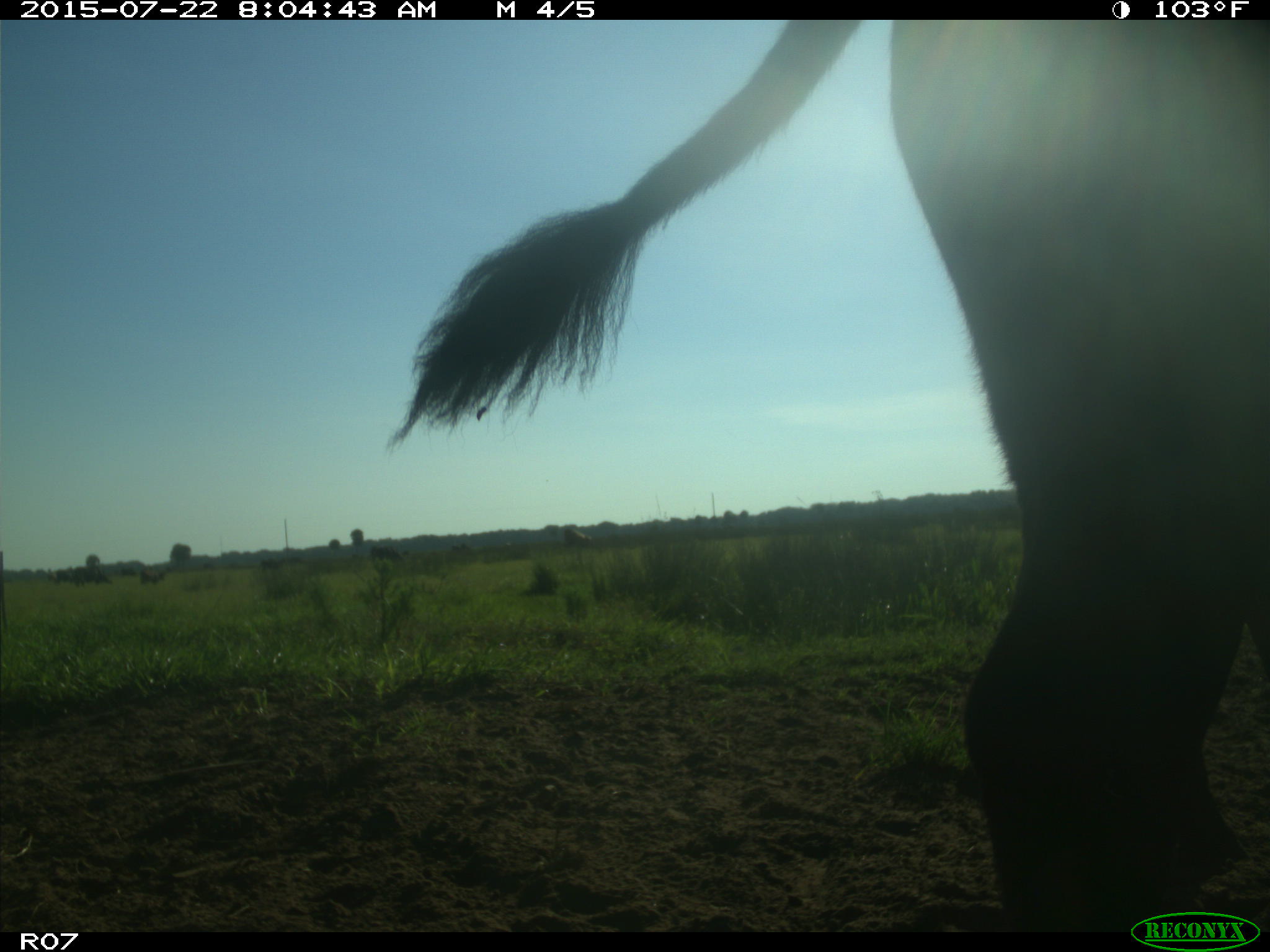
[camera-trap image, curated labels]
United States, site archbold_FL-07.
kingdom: Animalia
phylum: Chordata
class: Mammalia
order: Artiodactyla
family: Bovidae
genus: Bos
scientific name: Bos taurus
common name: domestic cow